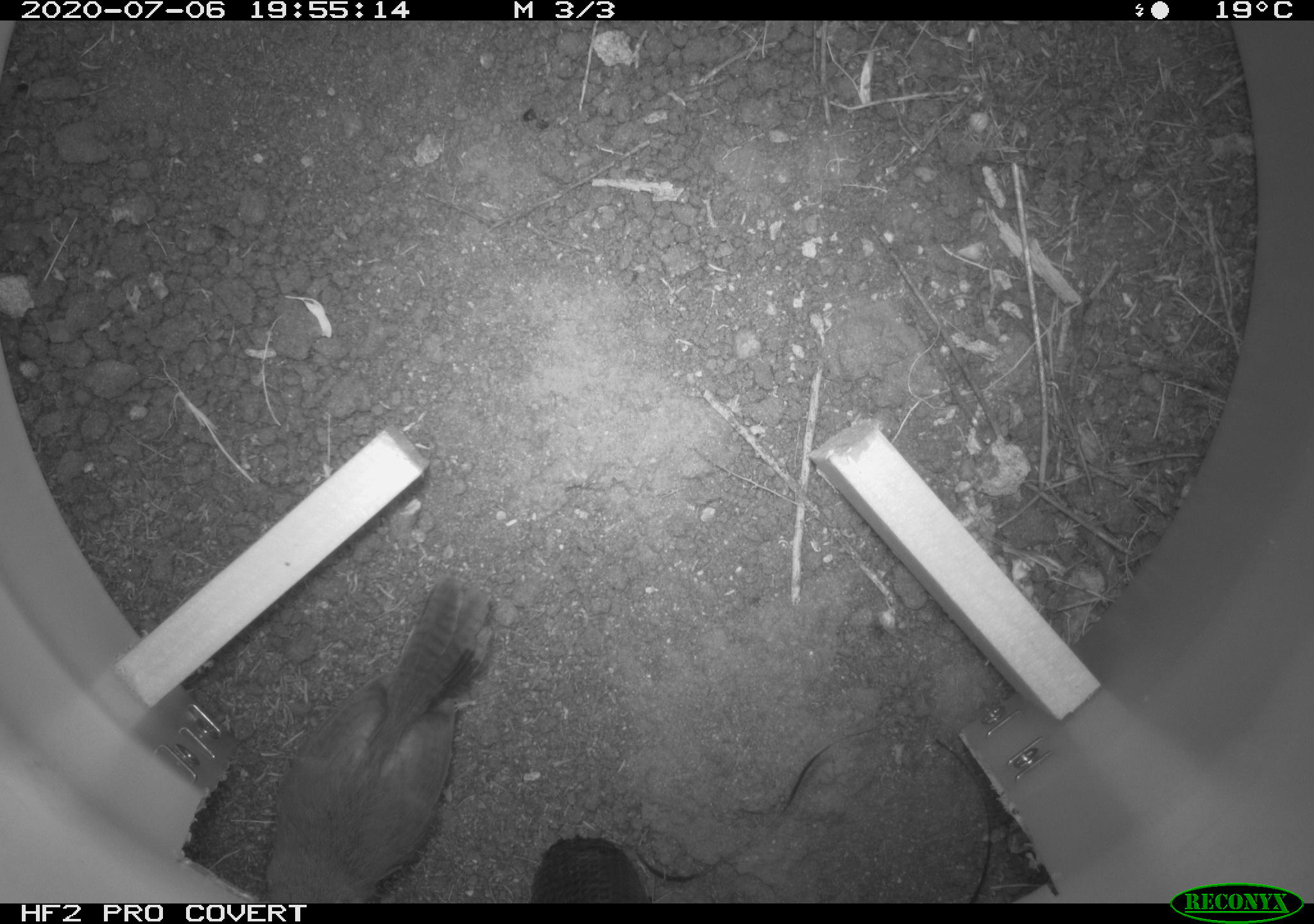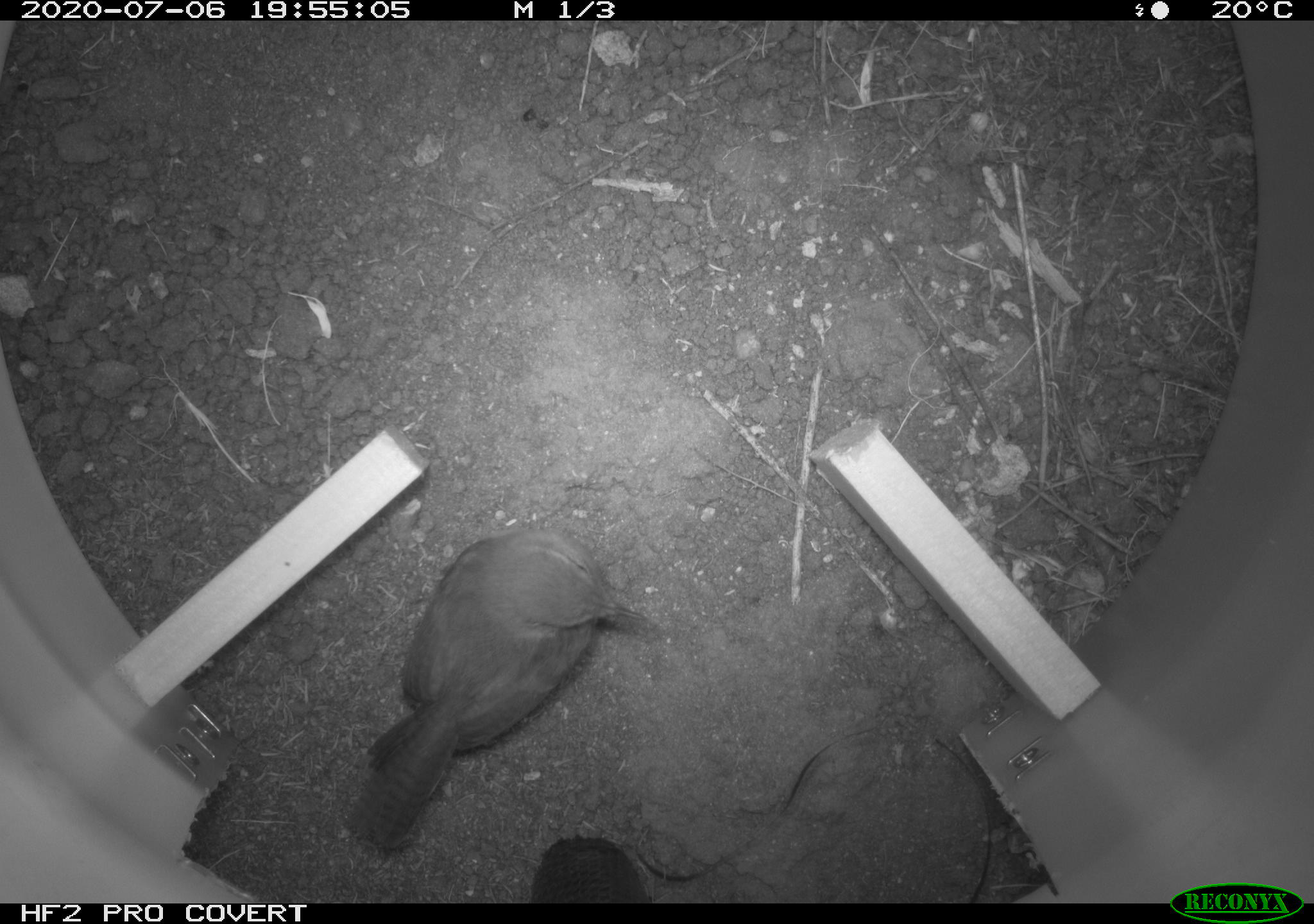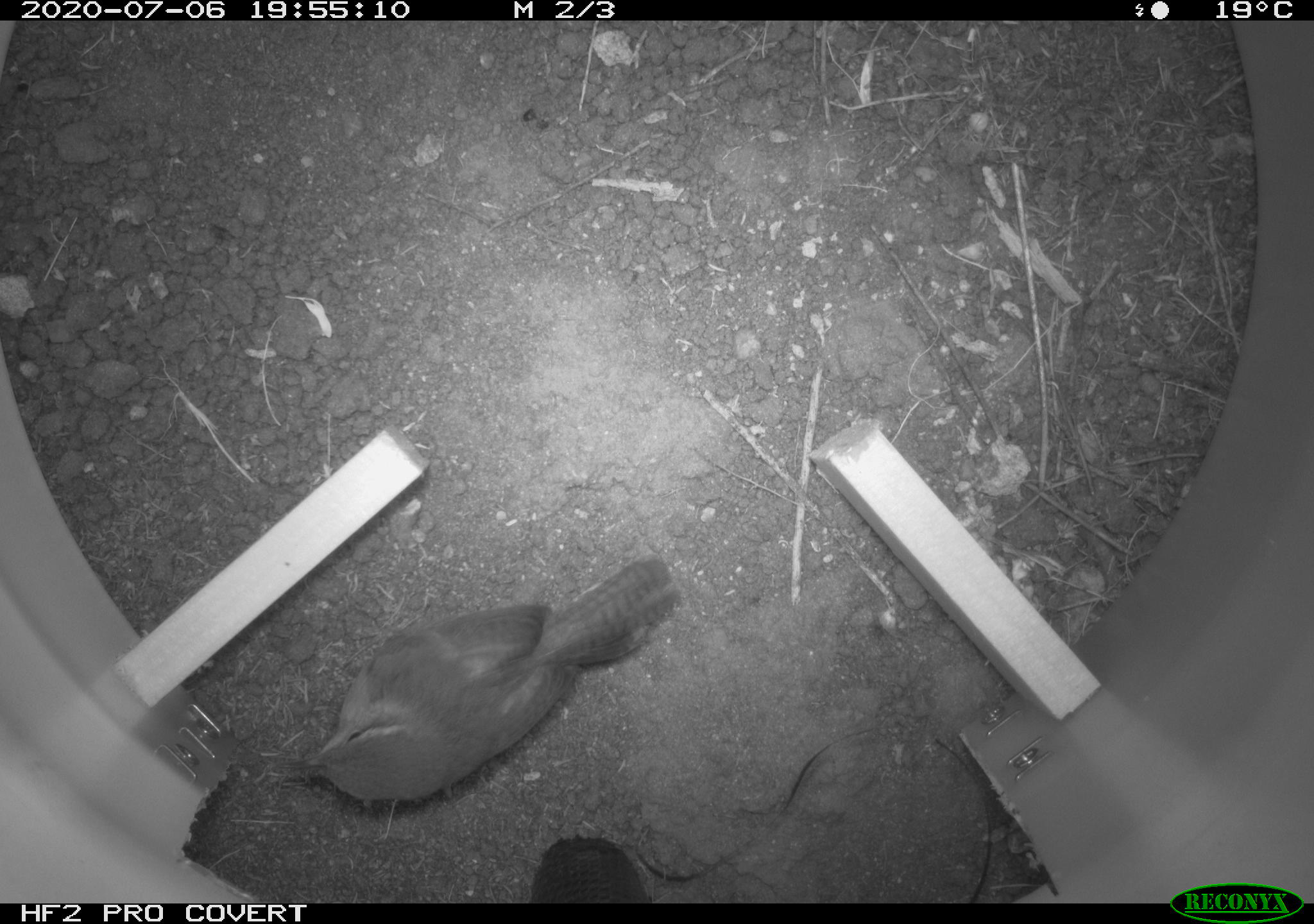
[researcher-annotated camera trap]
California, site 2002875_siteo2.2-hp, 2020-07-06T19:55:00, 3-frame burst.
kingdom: Animalia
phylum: Chordata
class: Aves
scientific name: Aves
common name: bird